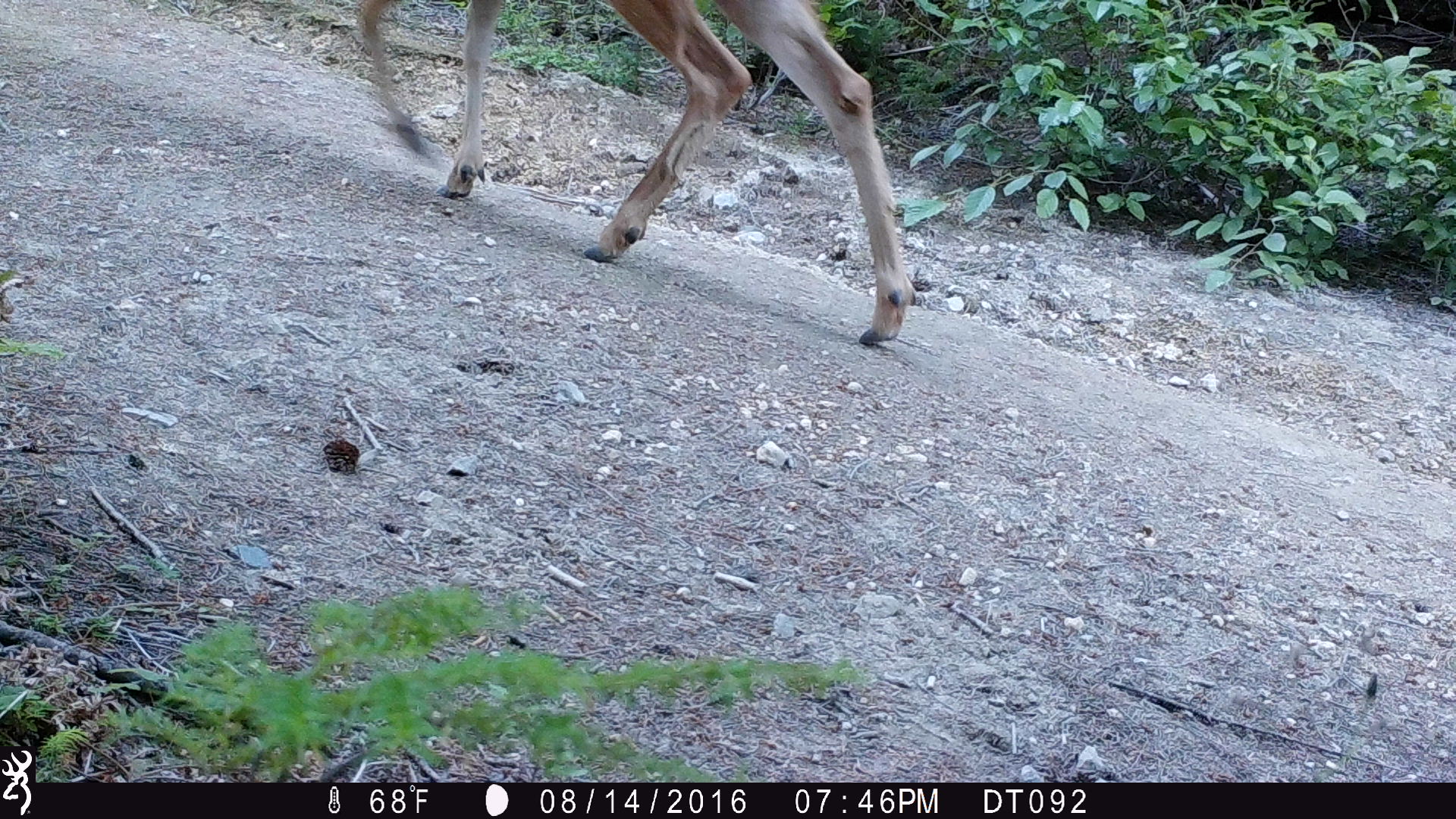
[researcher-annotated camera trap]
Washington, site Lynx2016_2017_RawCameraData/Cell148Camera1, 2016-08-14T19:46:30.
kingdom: Animalia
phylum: Chordata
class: Mammalia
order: Artiodactyla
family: Cervidae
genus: Odocoileus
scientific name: Odocoileus hemionus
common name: mule deer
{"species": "Odocoileus hemionus (mule deer)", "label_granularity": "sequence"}